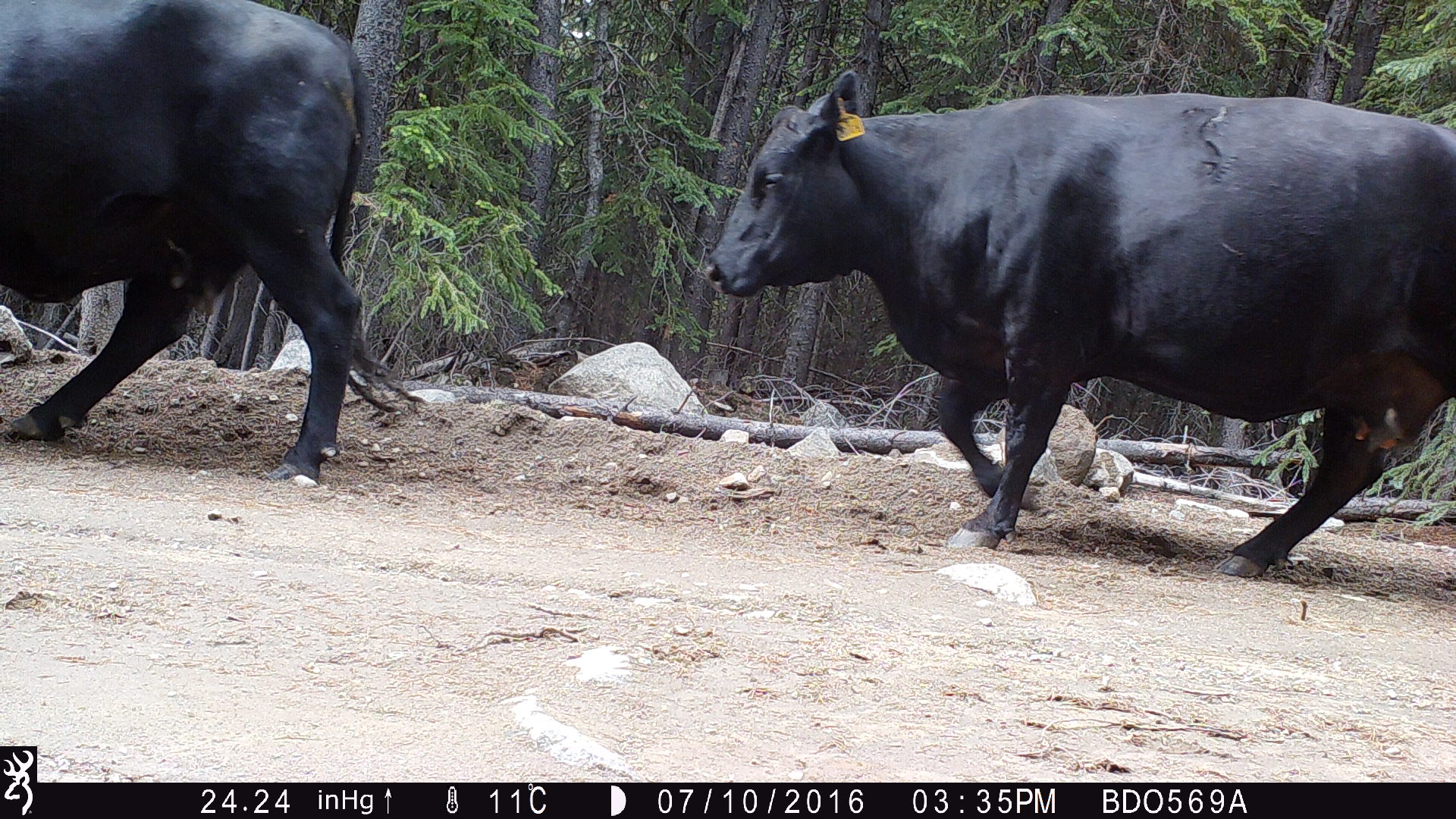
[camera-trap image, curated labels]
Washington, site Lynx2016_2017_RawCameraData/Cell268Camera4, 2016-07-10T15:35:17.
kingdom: Animalia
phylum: Chordata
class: Mammalia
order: Artiodactyla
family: Bovidae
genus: Bos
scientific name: Bos taurus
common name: domestic cattle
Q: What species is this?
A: Domestic cattle (Bos taurus).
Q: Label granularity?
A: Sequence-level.